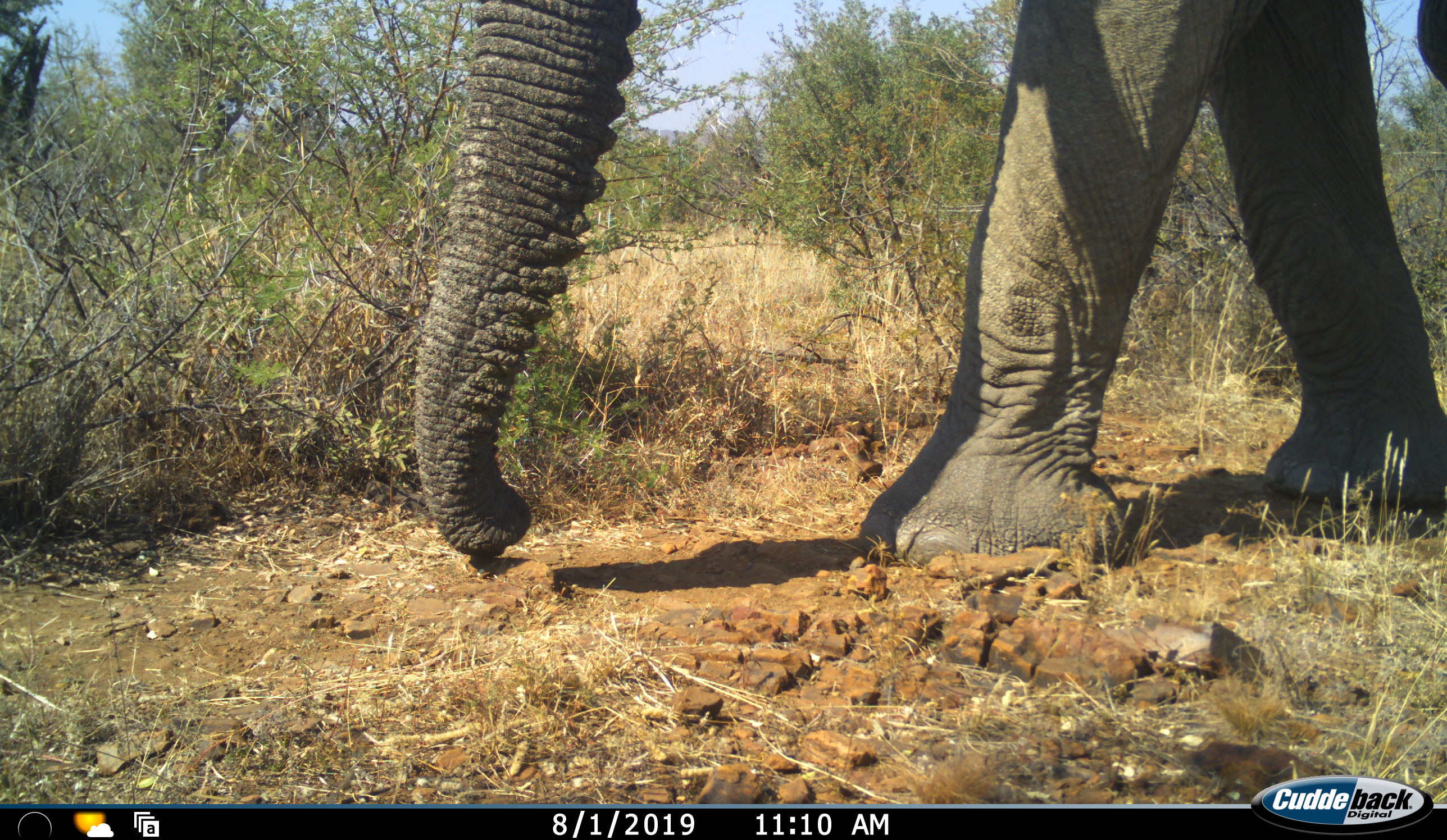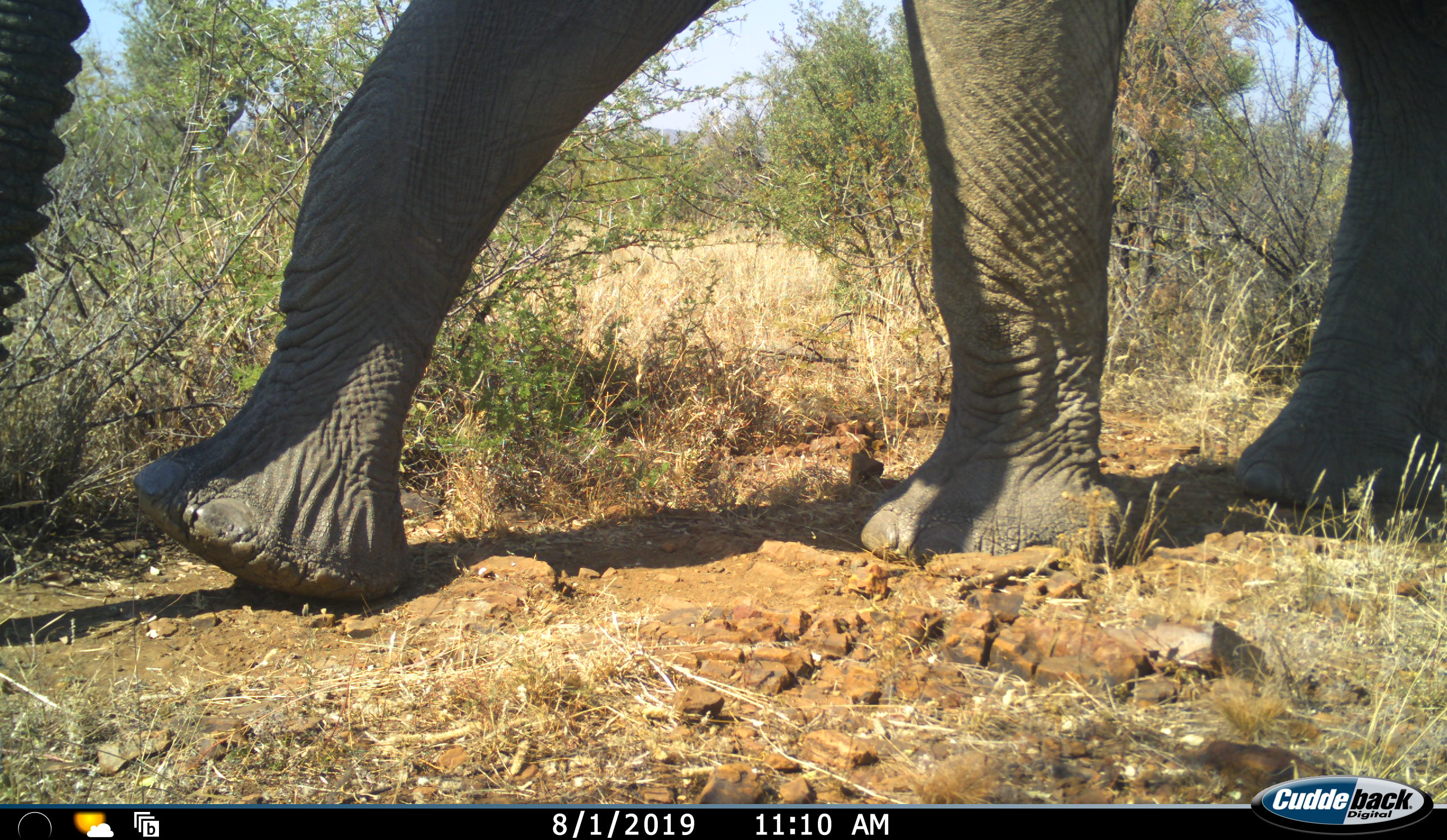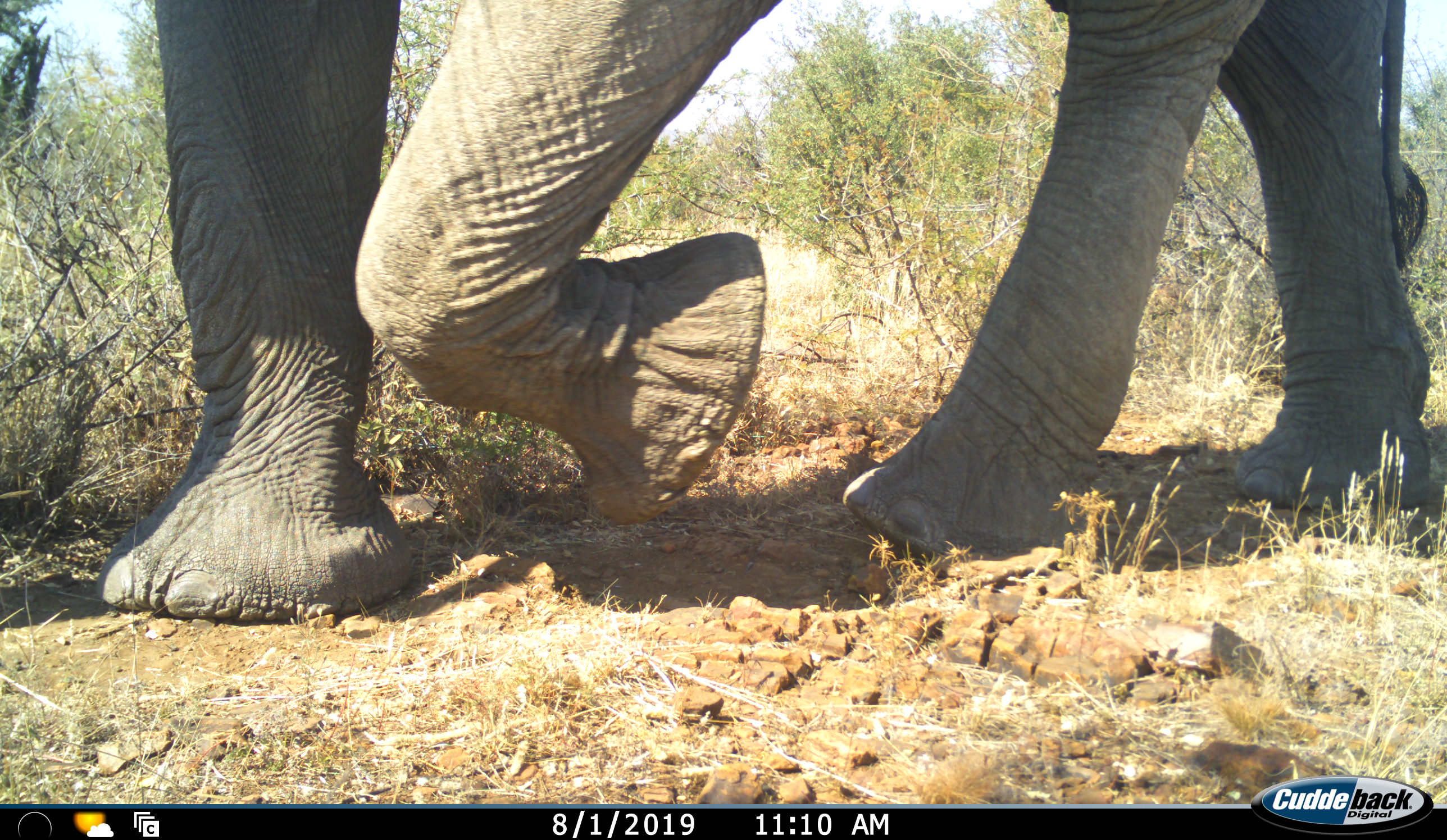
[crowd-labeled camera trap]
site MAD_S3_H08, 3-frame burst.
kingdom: Animalia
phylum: Chordata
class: Mammalia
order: Proboscidea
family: Elephantidae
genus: Loxodonta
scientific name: Loxodonta africana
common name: african bush elephant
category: elephant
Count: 1.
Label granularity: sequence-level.